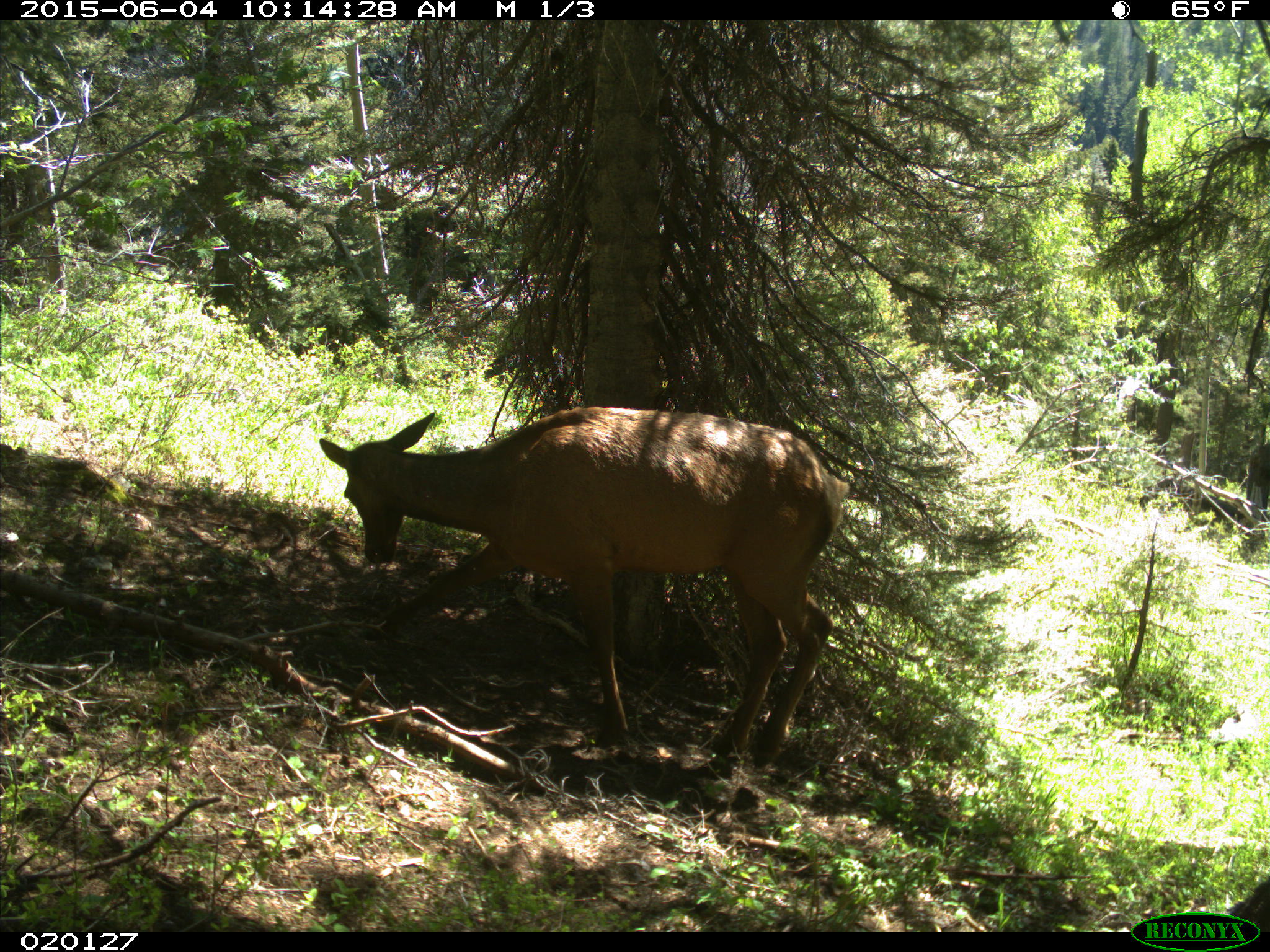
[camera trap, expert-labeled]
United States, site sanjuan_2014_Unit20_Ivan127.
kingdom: Animalia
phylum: Chordata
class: Mammalia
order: Artiodactyla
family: Cervidae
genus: Cervus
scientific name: Cervus elaphus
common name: red deer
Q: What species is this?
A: Cervus elaphus (red deer).